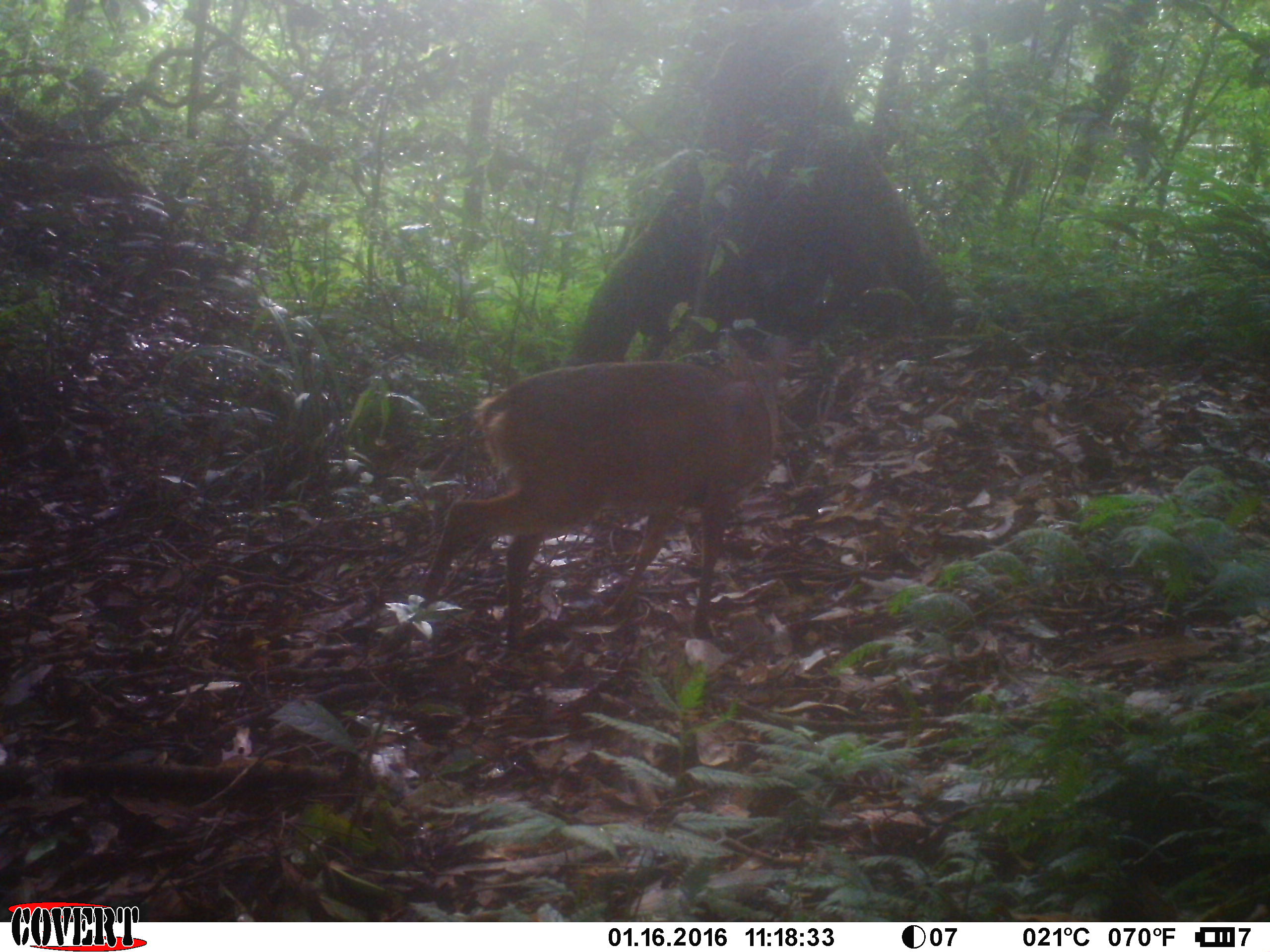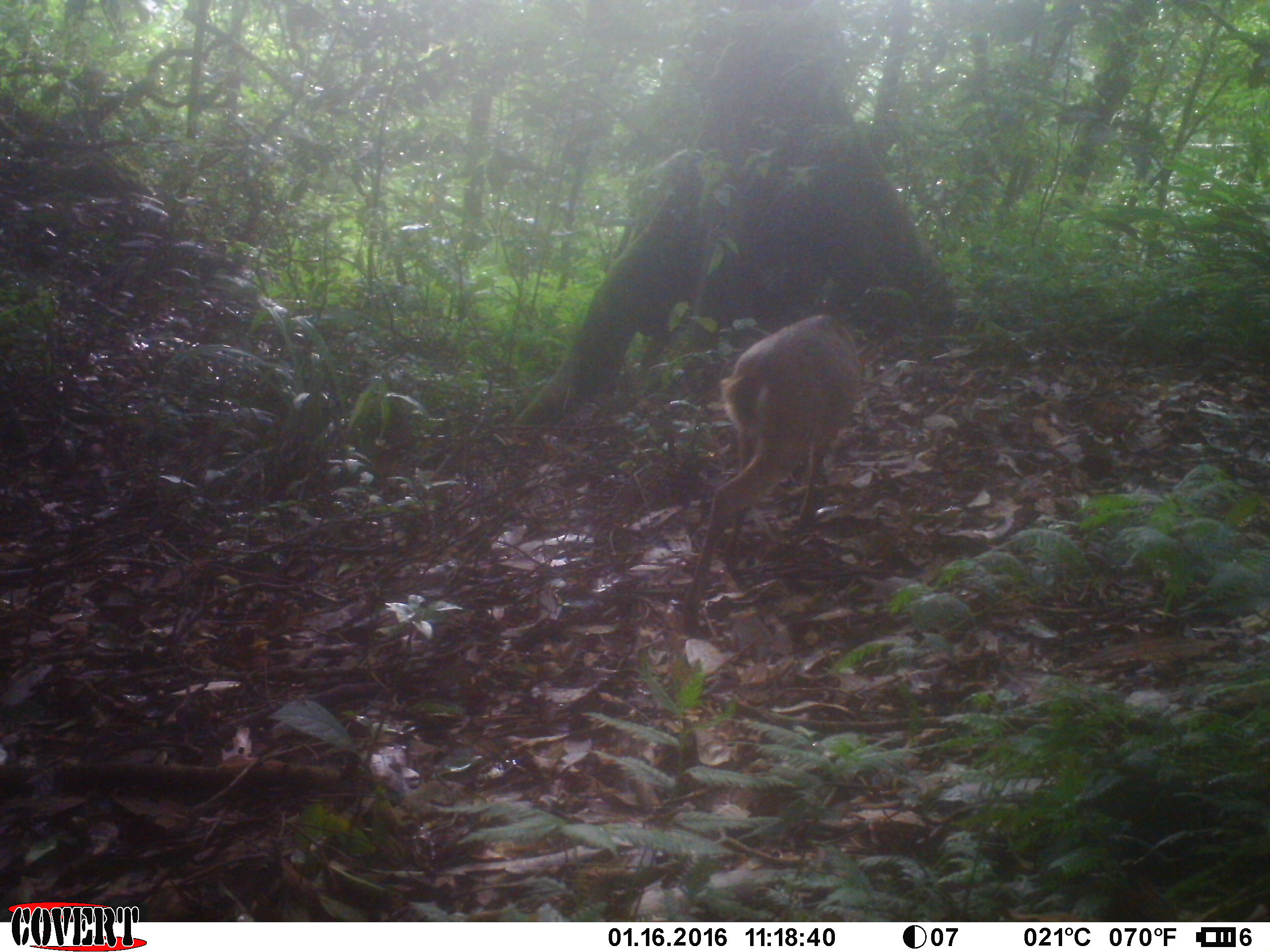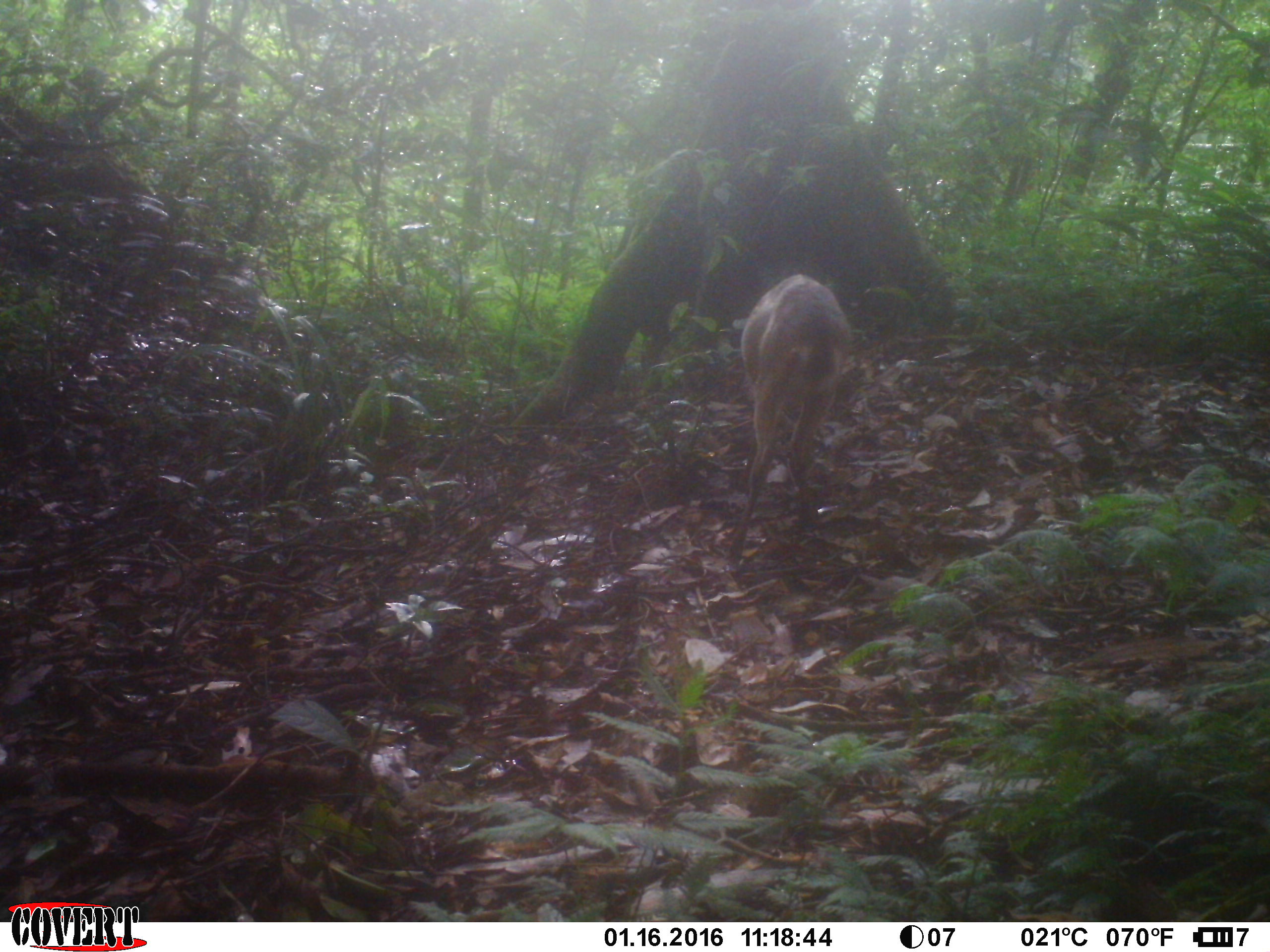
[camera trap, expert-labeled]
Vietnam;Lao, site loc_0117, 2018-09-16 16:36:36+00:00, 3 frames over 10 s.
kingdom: Animalia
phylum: Chordata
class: Mammalia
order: Artiodactyla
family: Cervidae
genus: Muntiacus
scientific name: Muntiacus vuquangensis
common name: large-antlered muntjac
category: large antlered muntjac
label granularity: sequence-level